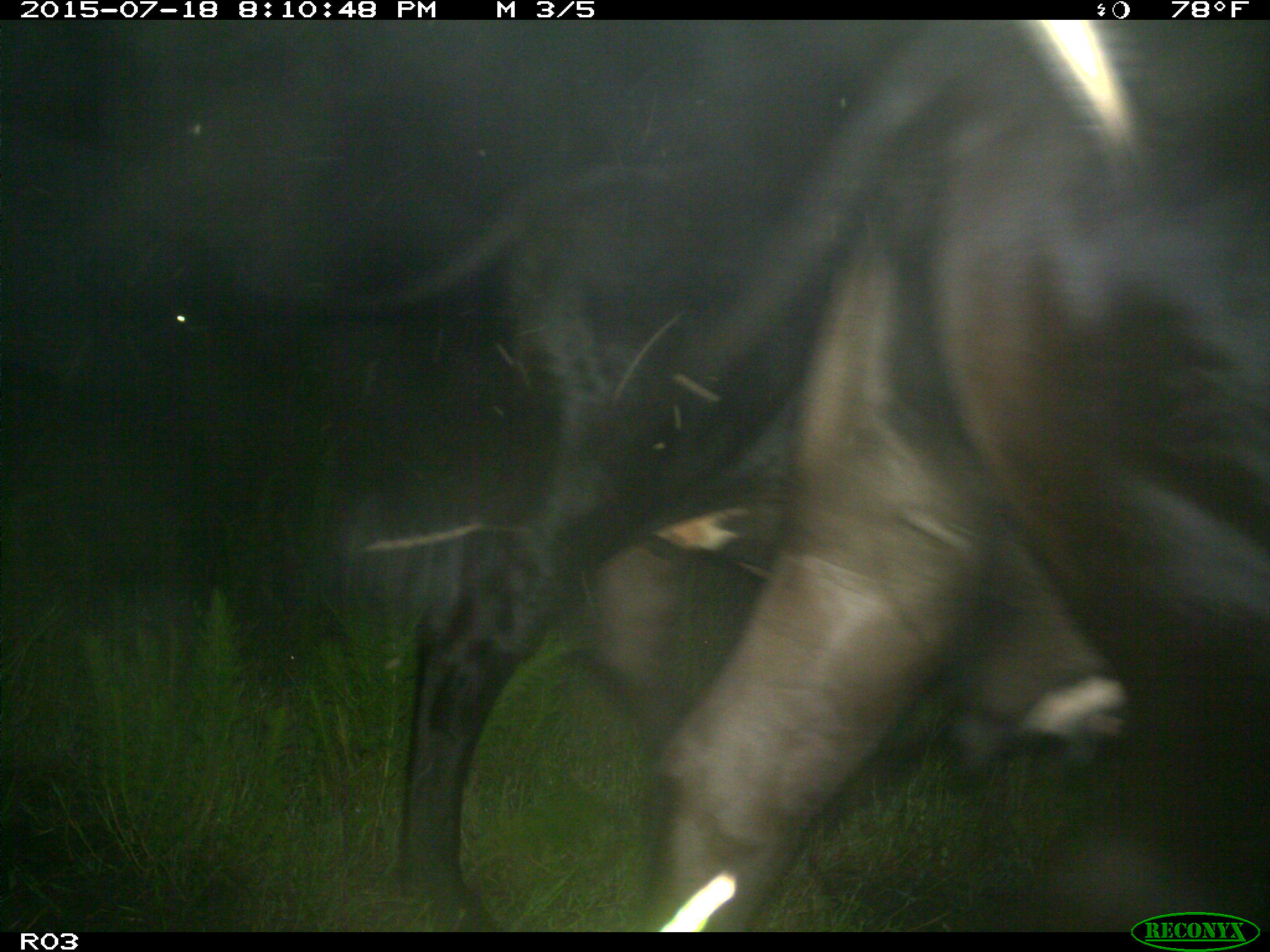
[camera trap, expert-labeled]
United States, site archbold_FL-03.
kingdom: Animalia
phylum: Chordata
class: Mammalia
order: Artiodactyla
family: Bovidae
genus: Bos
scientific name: Bos taurus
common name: domestic cow